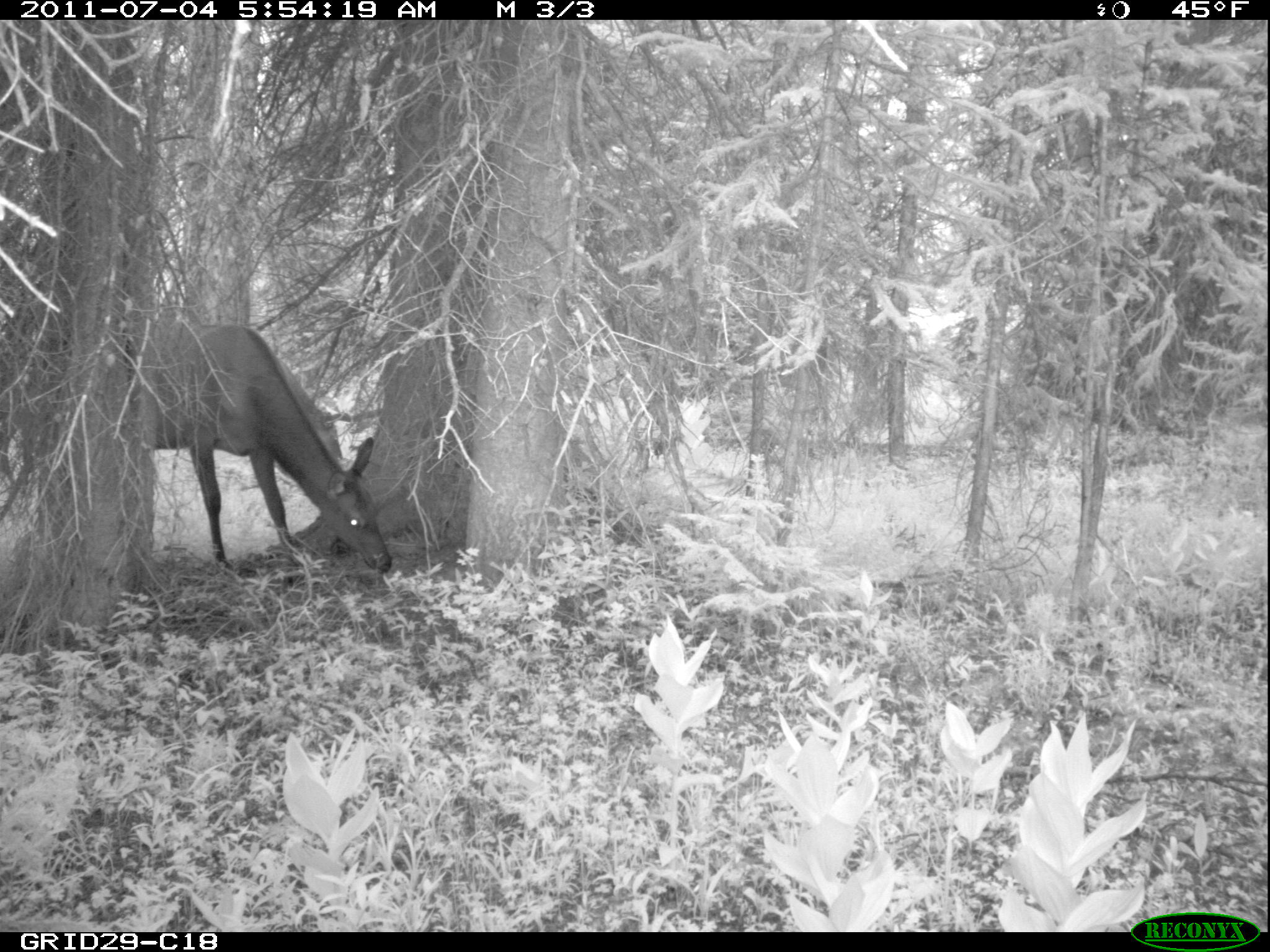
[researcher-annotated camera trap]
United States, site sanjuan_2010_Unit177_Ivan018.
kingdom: Animalia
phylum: Chordata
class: Mammalia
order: Artiodactyla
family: Cervidae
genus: Cervus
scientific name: Cervus elaphus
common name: red deer